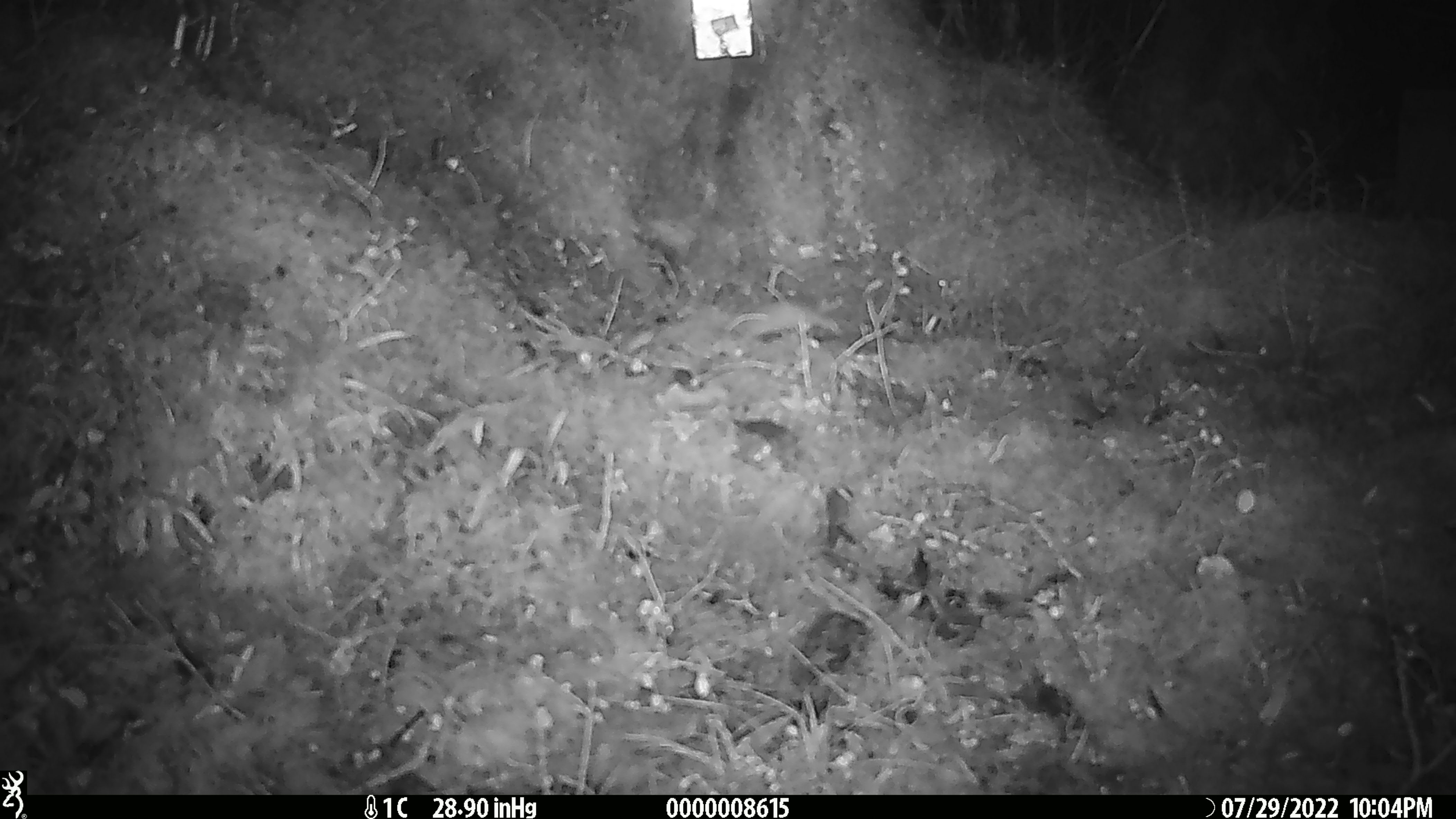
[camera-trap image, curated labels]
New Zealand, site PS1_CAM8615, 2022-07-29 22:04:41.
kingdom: Animalia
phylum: Chordata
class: Mammalia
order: Rodentia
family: Muridae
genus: Mus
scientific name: Mus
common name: mouse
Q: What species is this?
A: Mouse (Mus).